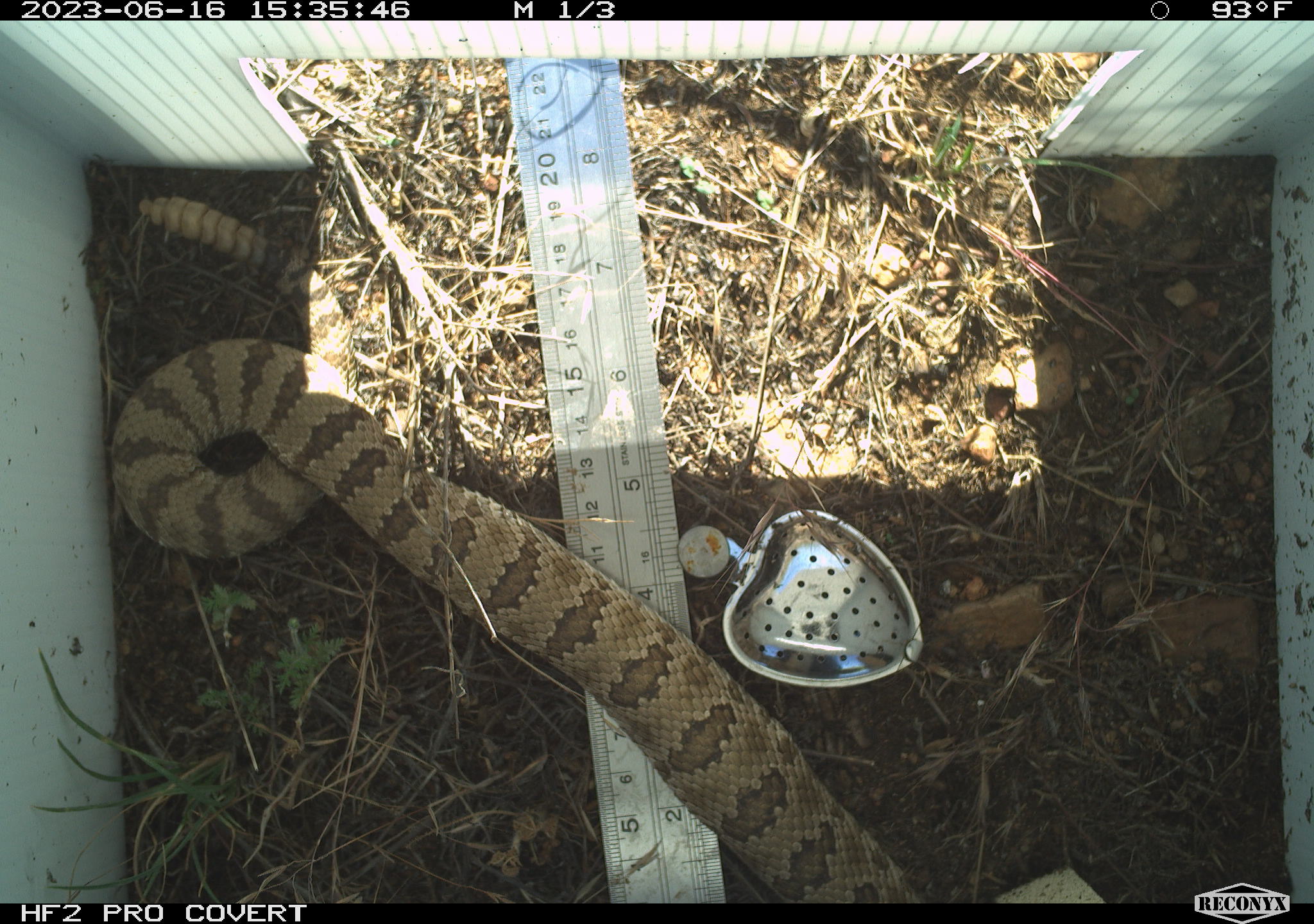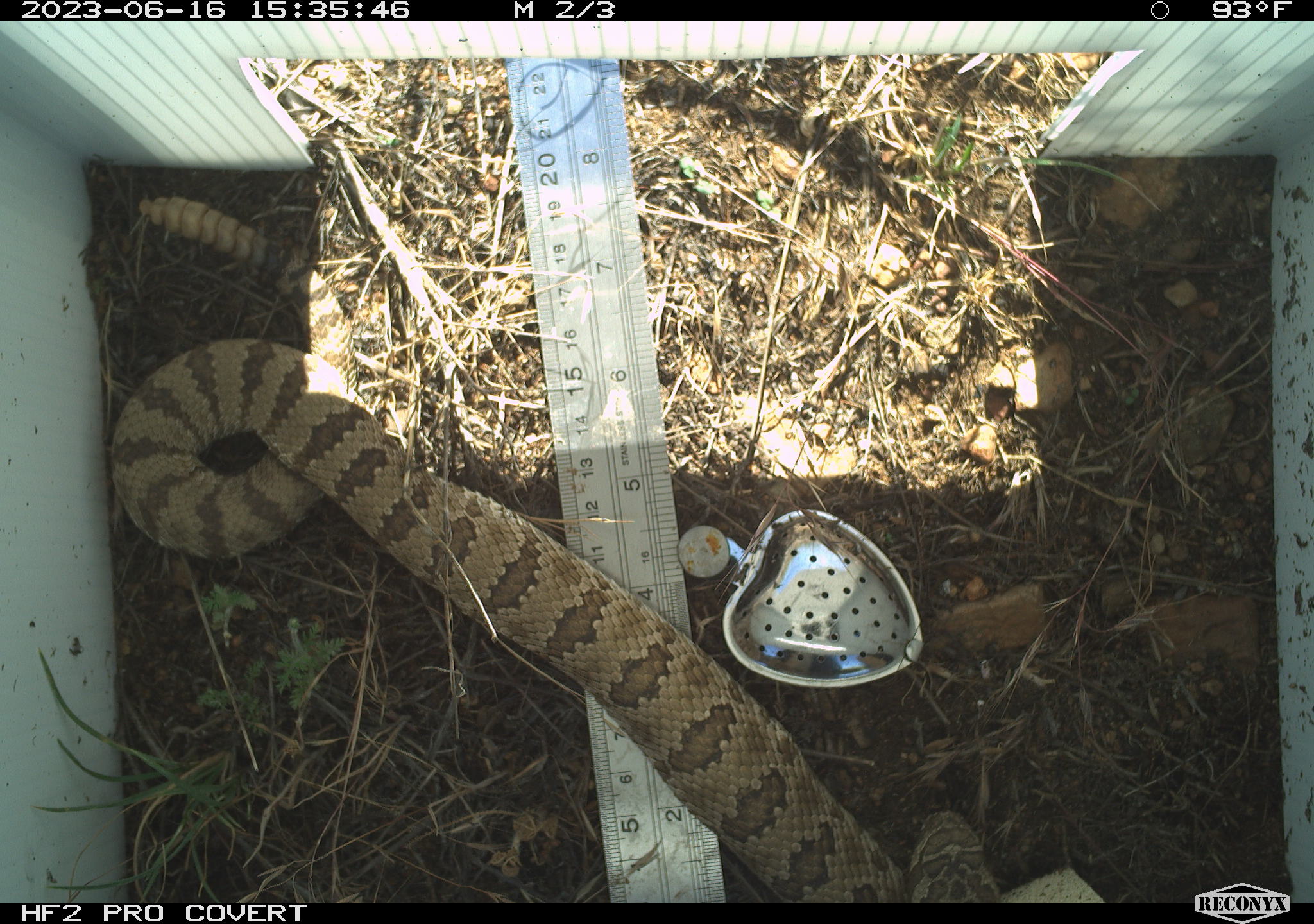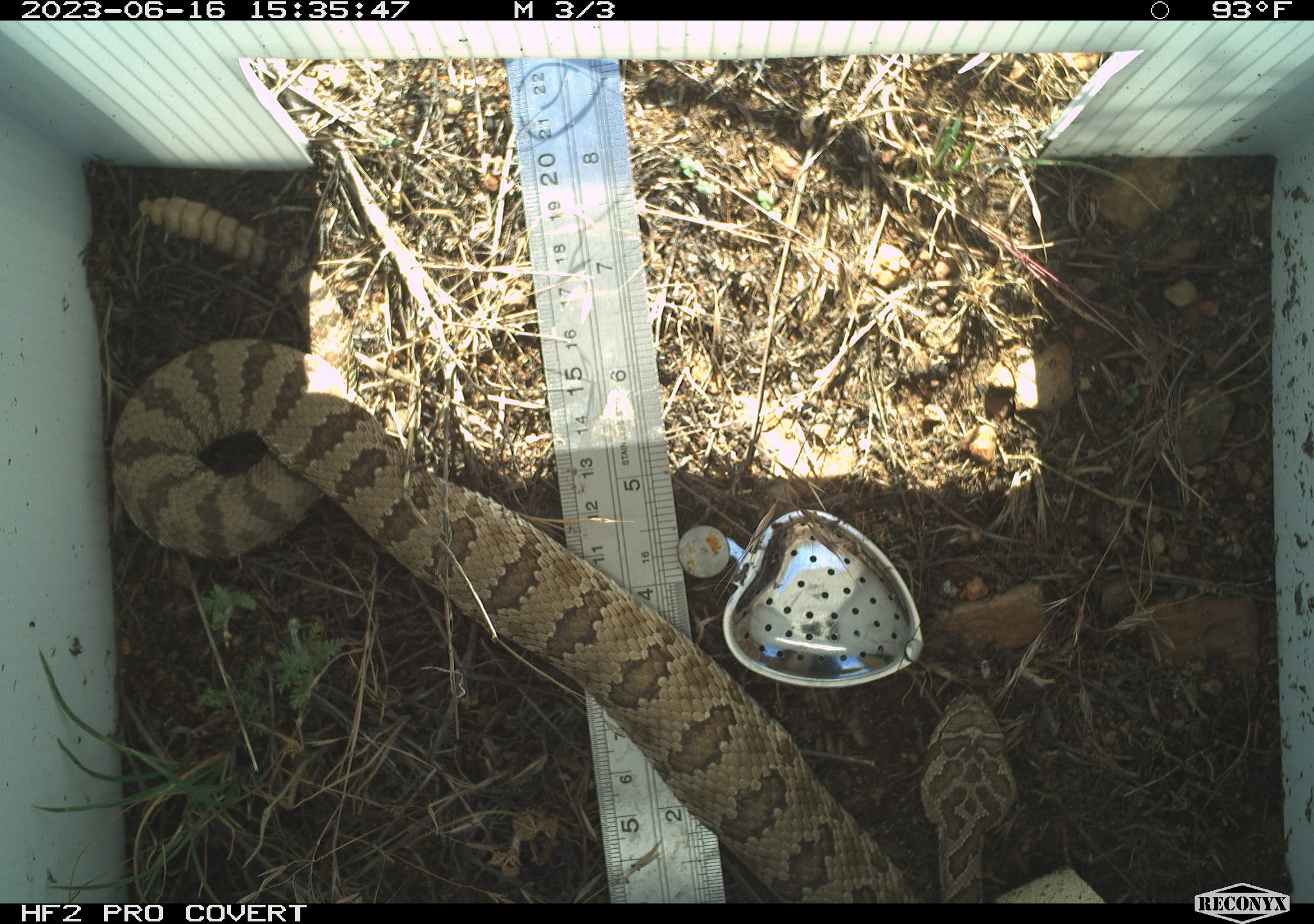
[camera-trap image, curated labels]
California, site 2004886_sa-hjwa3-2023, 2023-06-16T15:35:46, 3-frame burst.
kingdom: Animalia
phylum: Chordata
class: Reptilia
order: Squamata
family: Viperidae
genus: Crotalus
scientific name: Crotalus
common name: rattlers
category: crotalus species